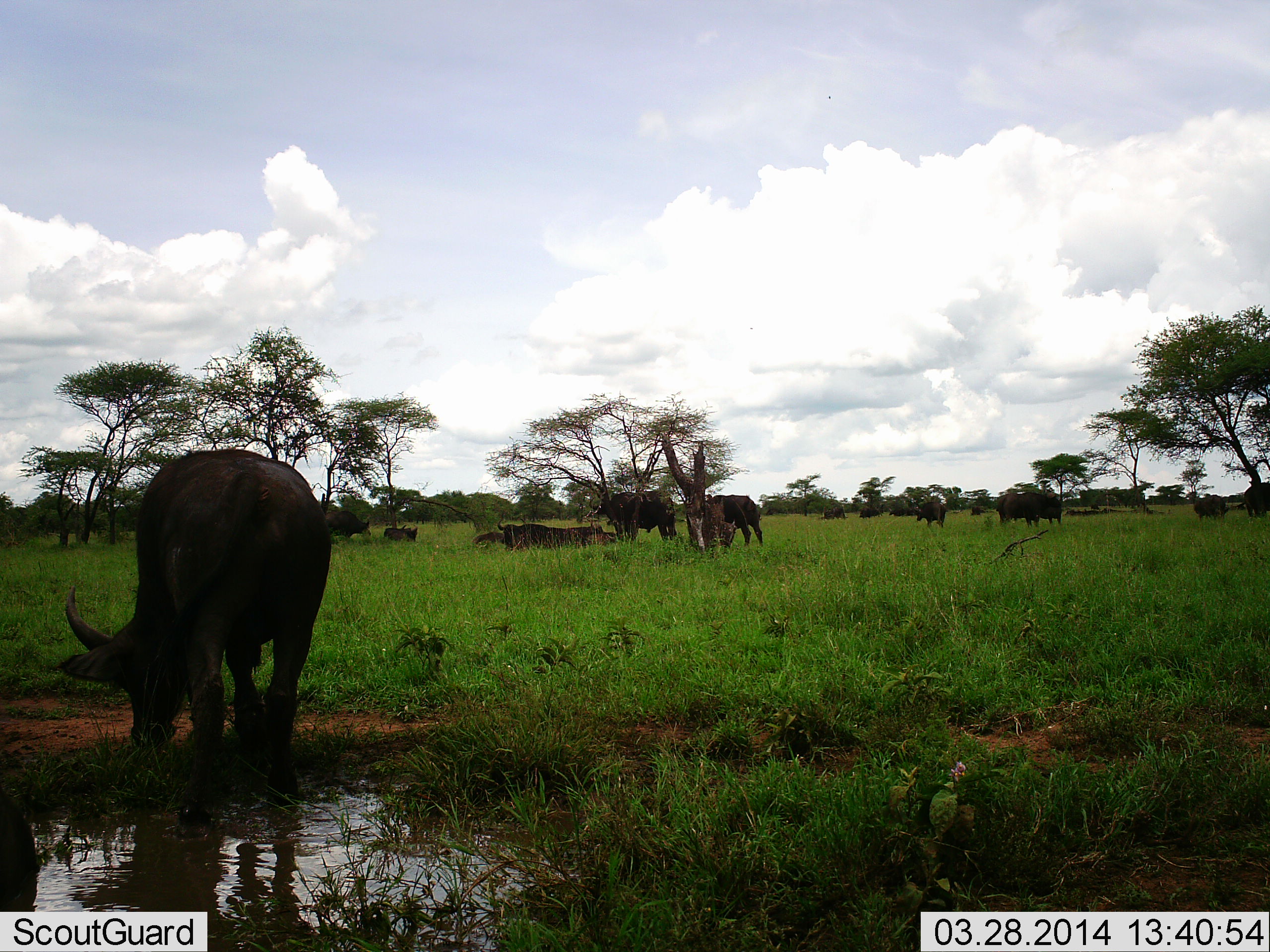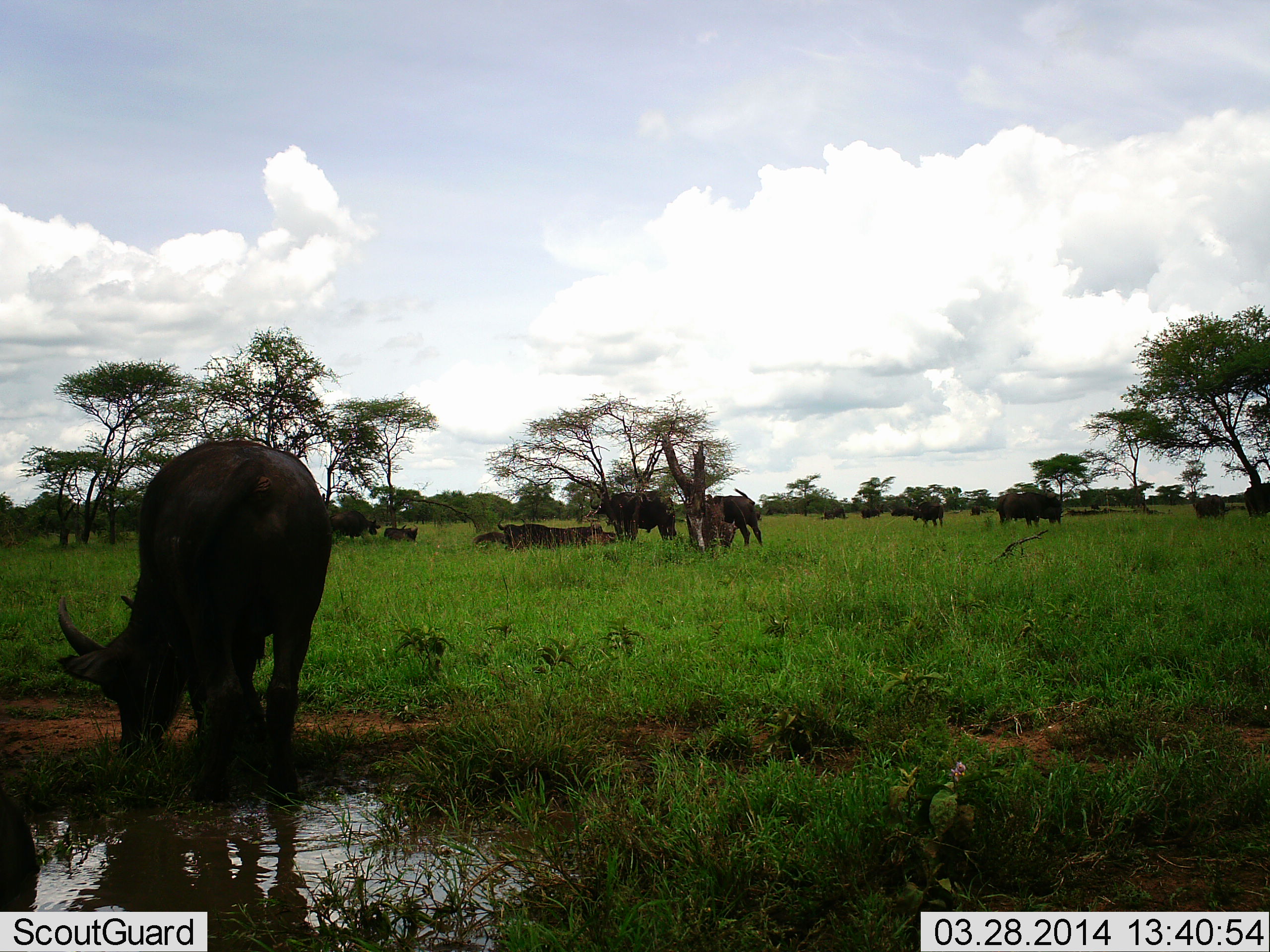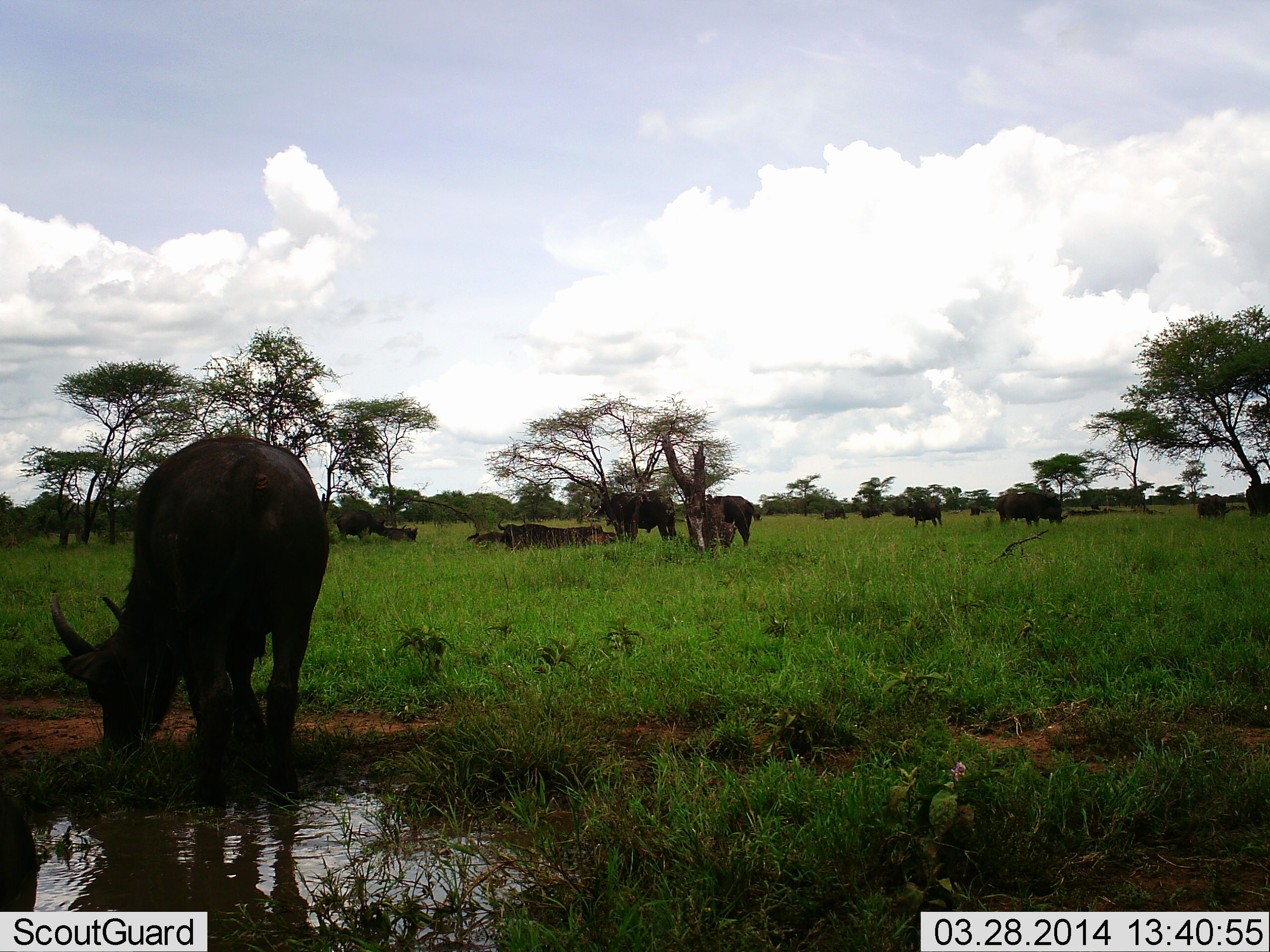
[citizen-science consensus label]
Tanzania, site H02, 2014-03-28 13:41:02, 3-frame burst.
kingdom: Animalia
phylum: Chordata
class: Mammalia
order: Artiodactyla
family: Bovidae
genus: Syncerus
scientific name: Syncerus caffer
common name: cape buffalo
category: buffalo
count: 11-50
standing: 70%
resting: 80%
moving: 30%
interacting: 10%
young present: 10%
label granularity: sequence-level